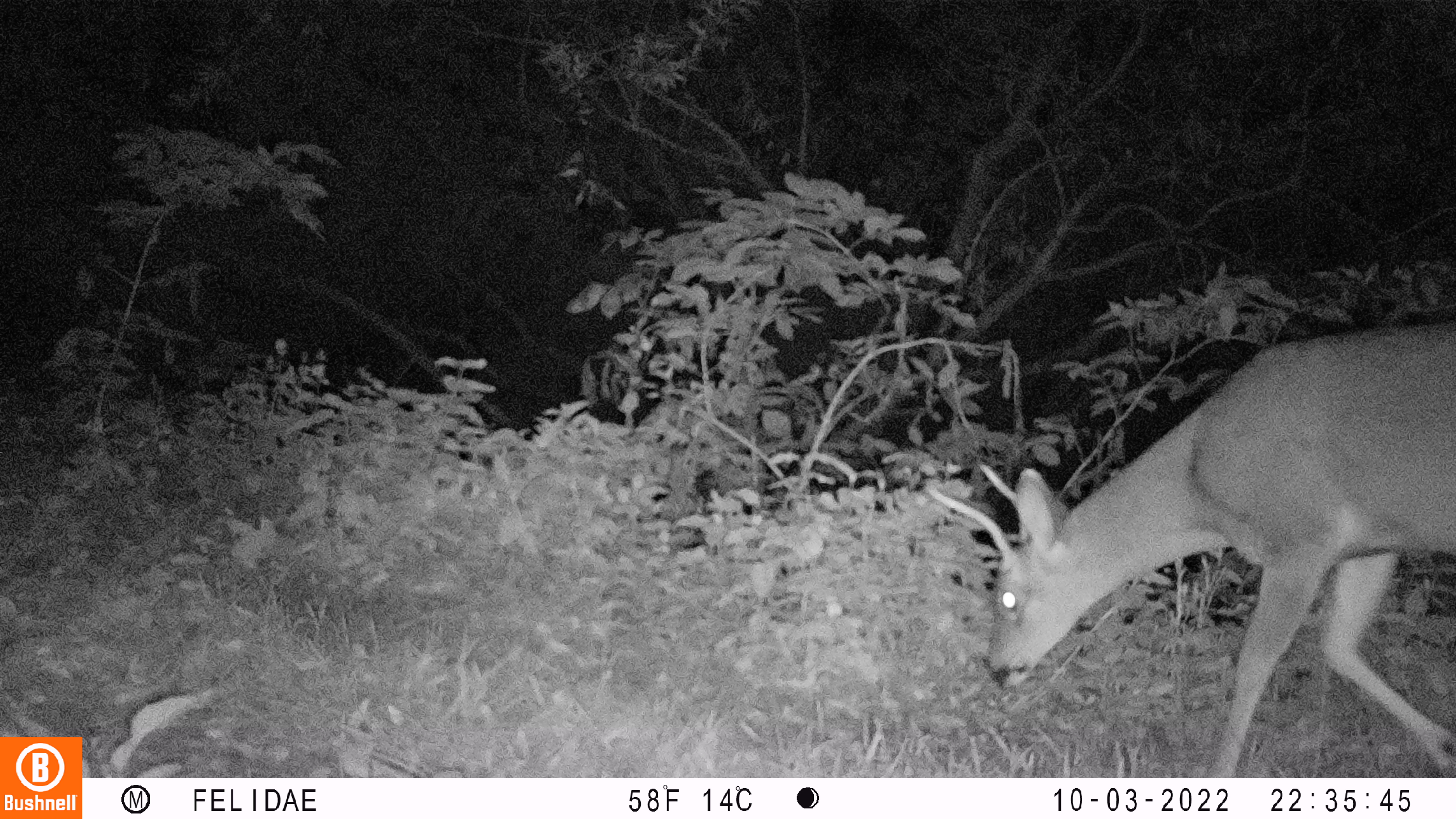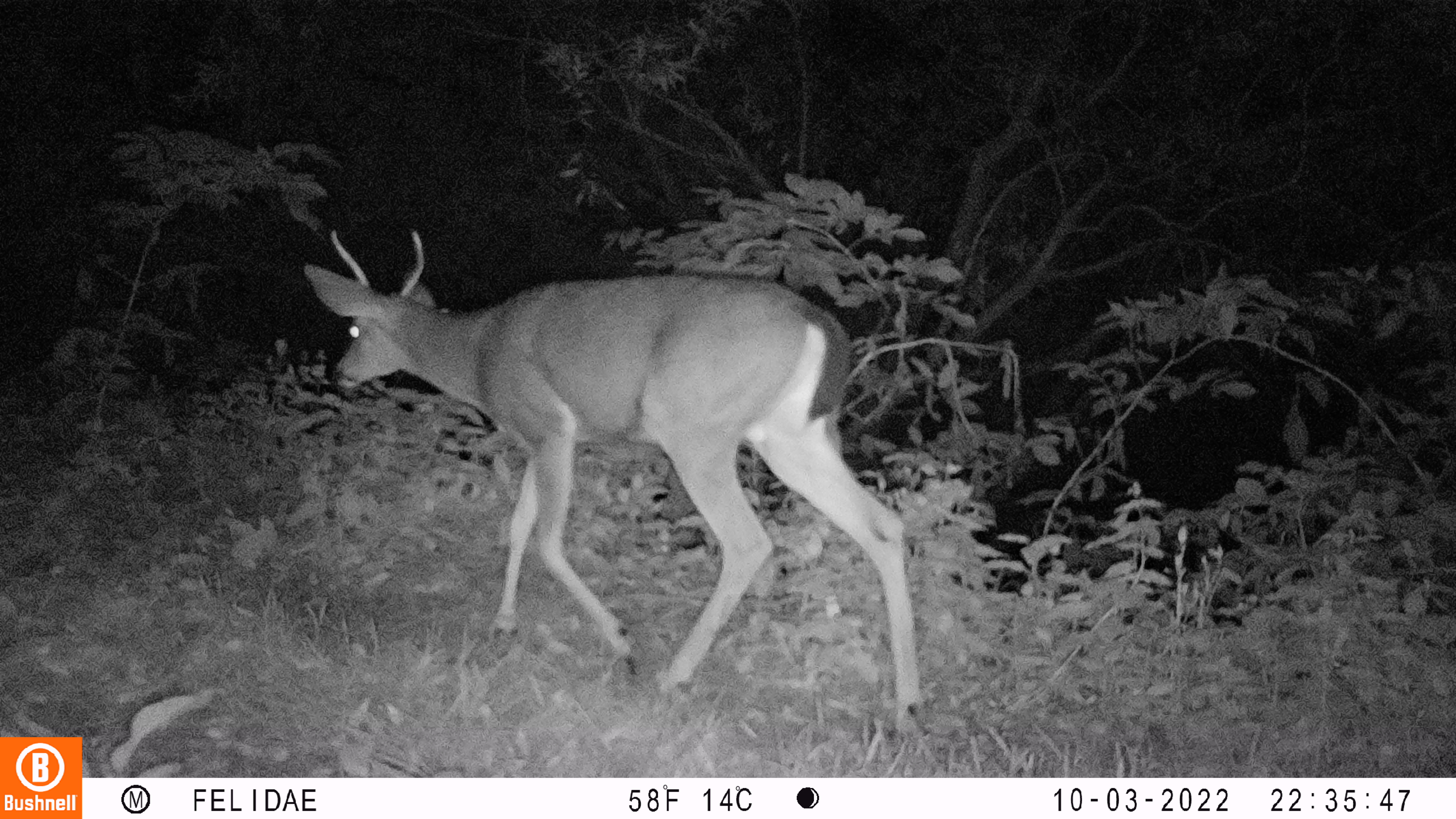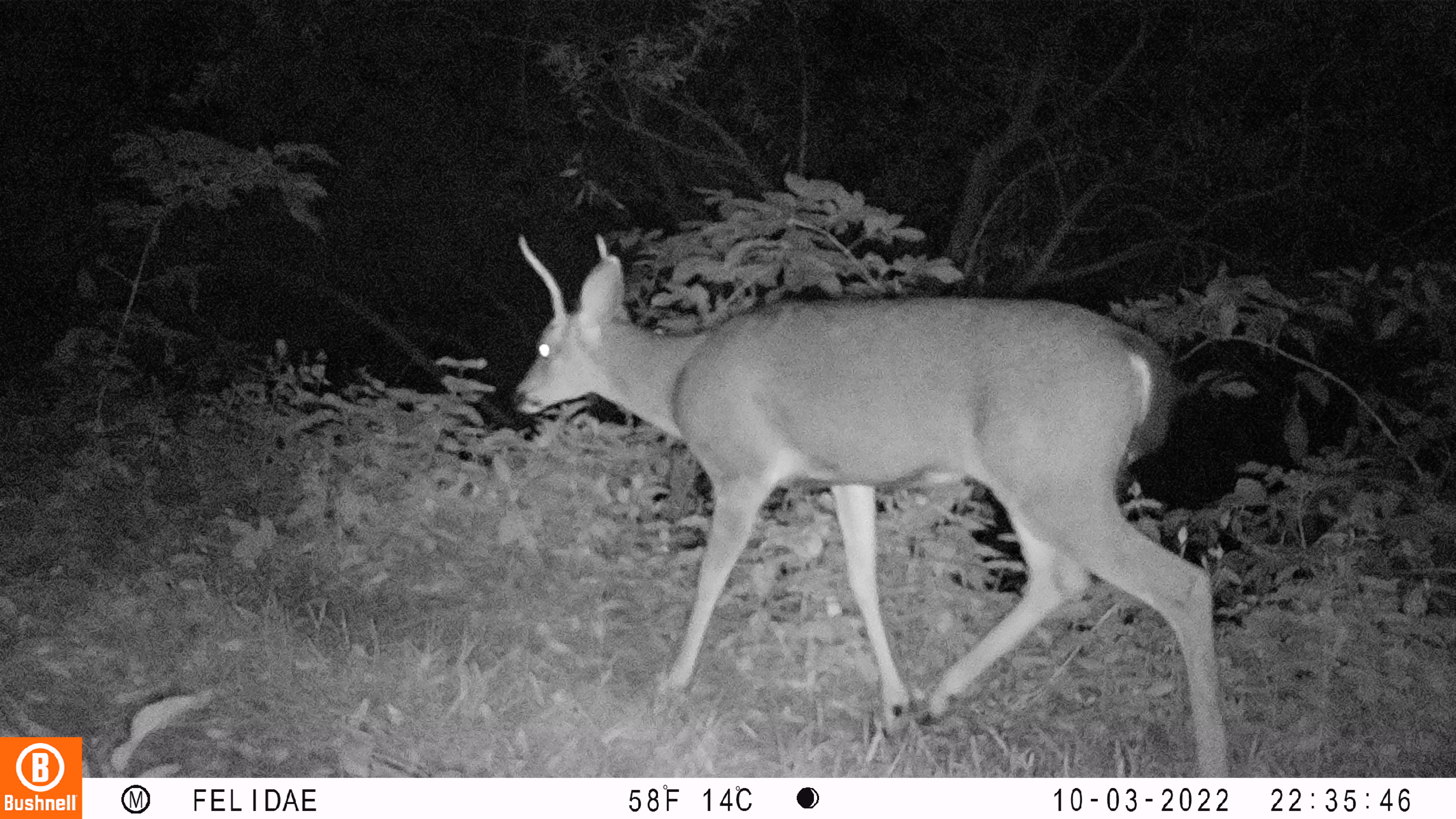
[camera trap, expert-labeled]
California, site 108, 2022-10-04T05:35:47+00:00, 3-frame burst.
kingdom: Animalia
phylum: Chordata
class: Mammalia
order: Artiodactyla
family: Cervidae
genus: Odocoileus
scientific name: Odocoileus hemionus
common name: mule deer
Mule deer (Odocoileus hemionus).